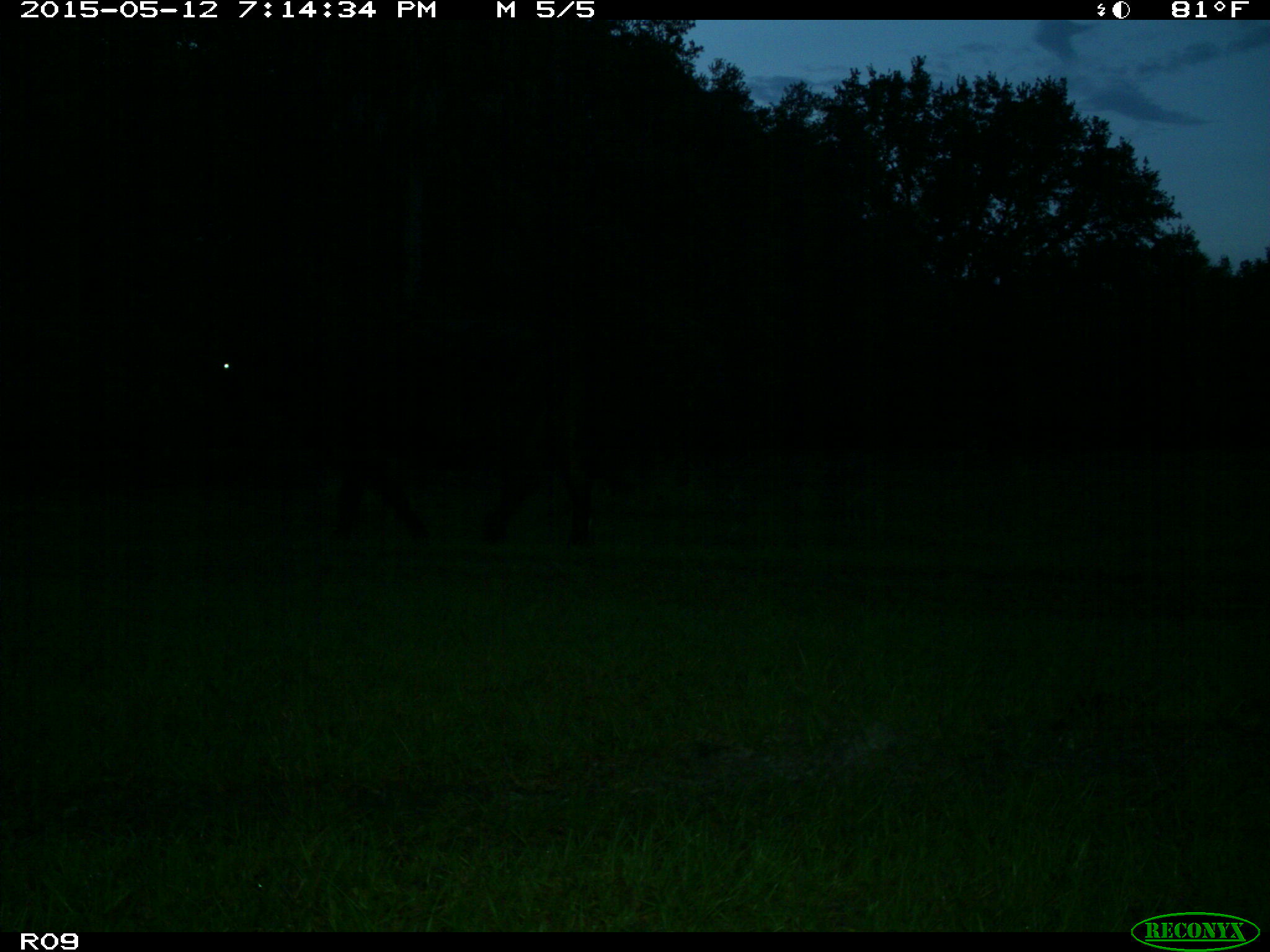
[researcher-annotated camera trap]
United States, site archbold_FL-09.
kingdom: Animalia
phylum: Chordata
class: Mammalia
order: Artiodactyla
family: Bovidae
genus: Bos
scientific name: Bos taurus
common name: domestic cow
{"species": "Bos taurus (domestic cow)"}